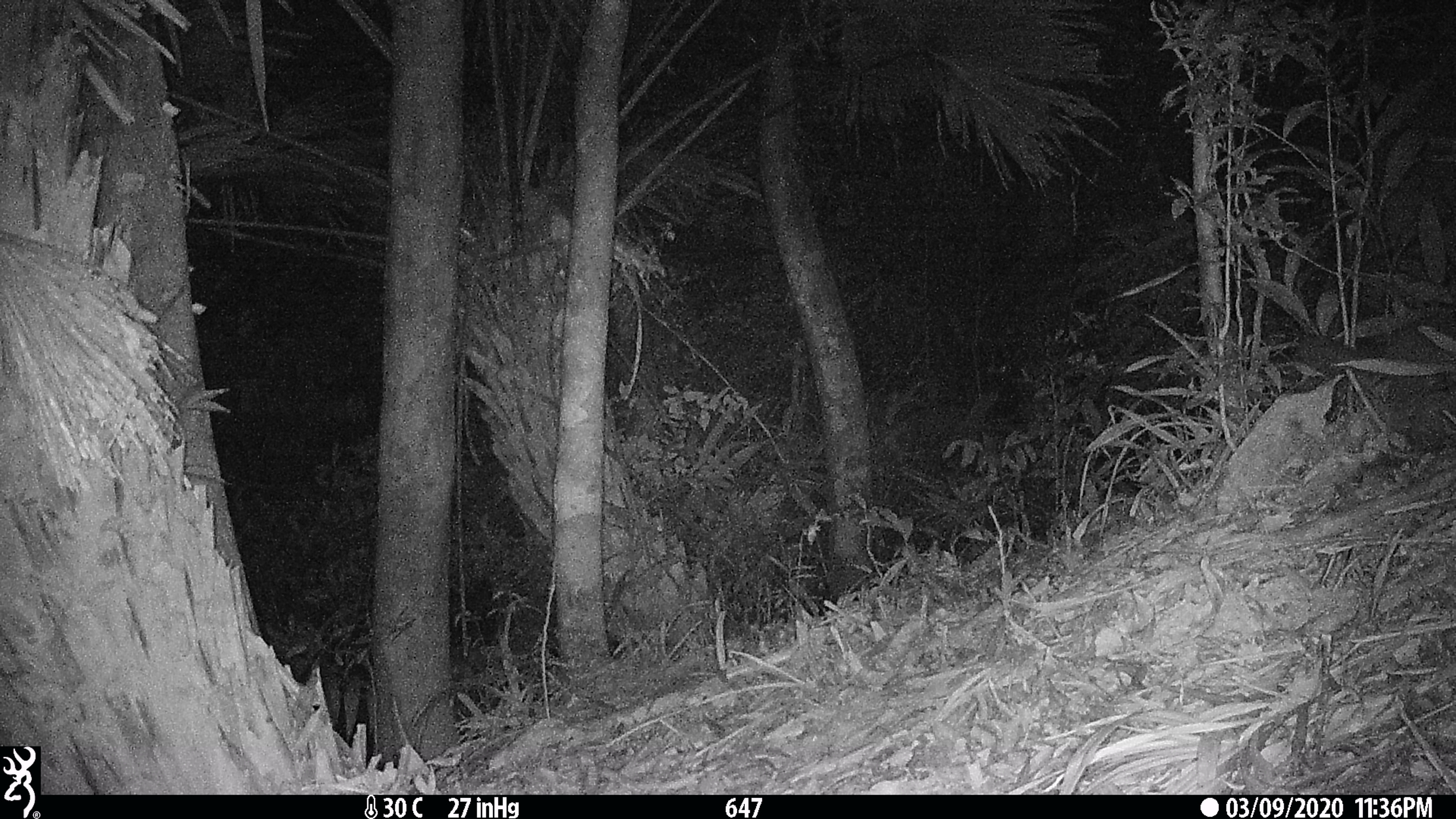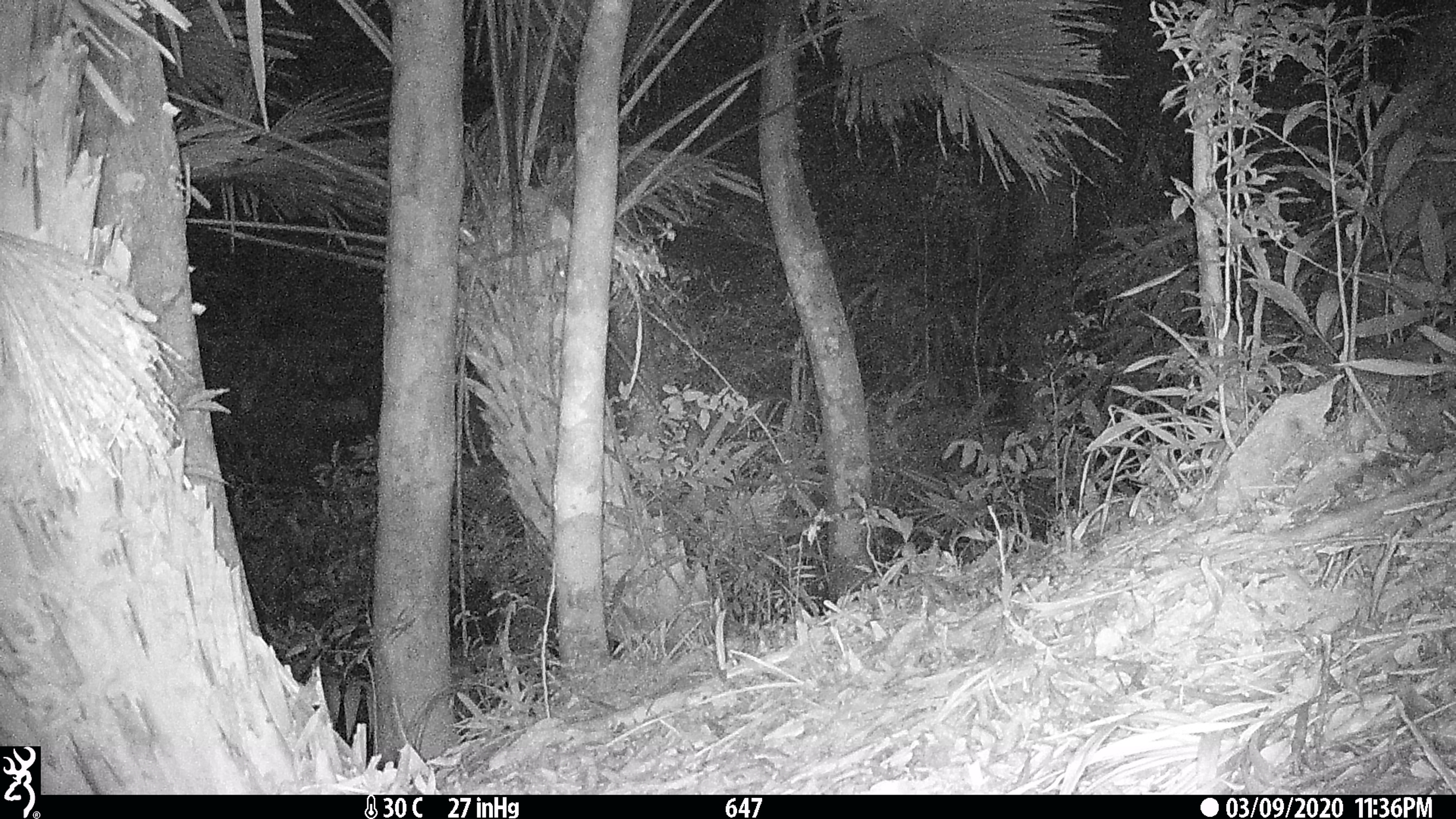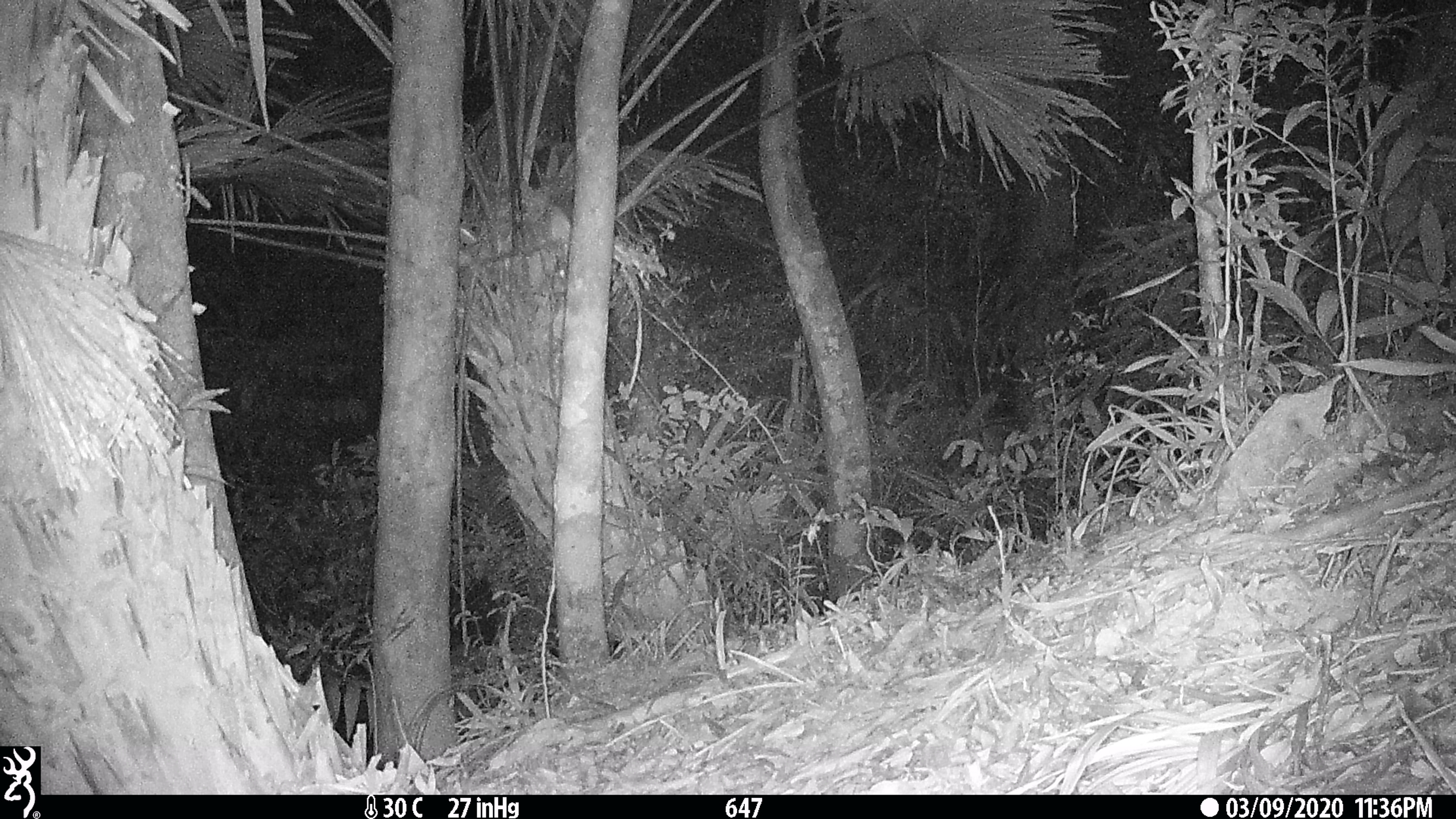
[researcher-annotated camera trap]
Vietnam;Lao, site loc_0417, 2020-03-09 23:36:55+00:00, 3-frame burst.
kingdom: Animalia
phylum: Chordata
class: Mammalia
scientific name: Mammalia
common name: mammal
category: unidentified small mammal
Unidentified small mammal (mammal) (Mammalia). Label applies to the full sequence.